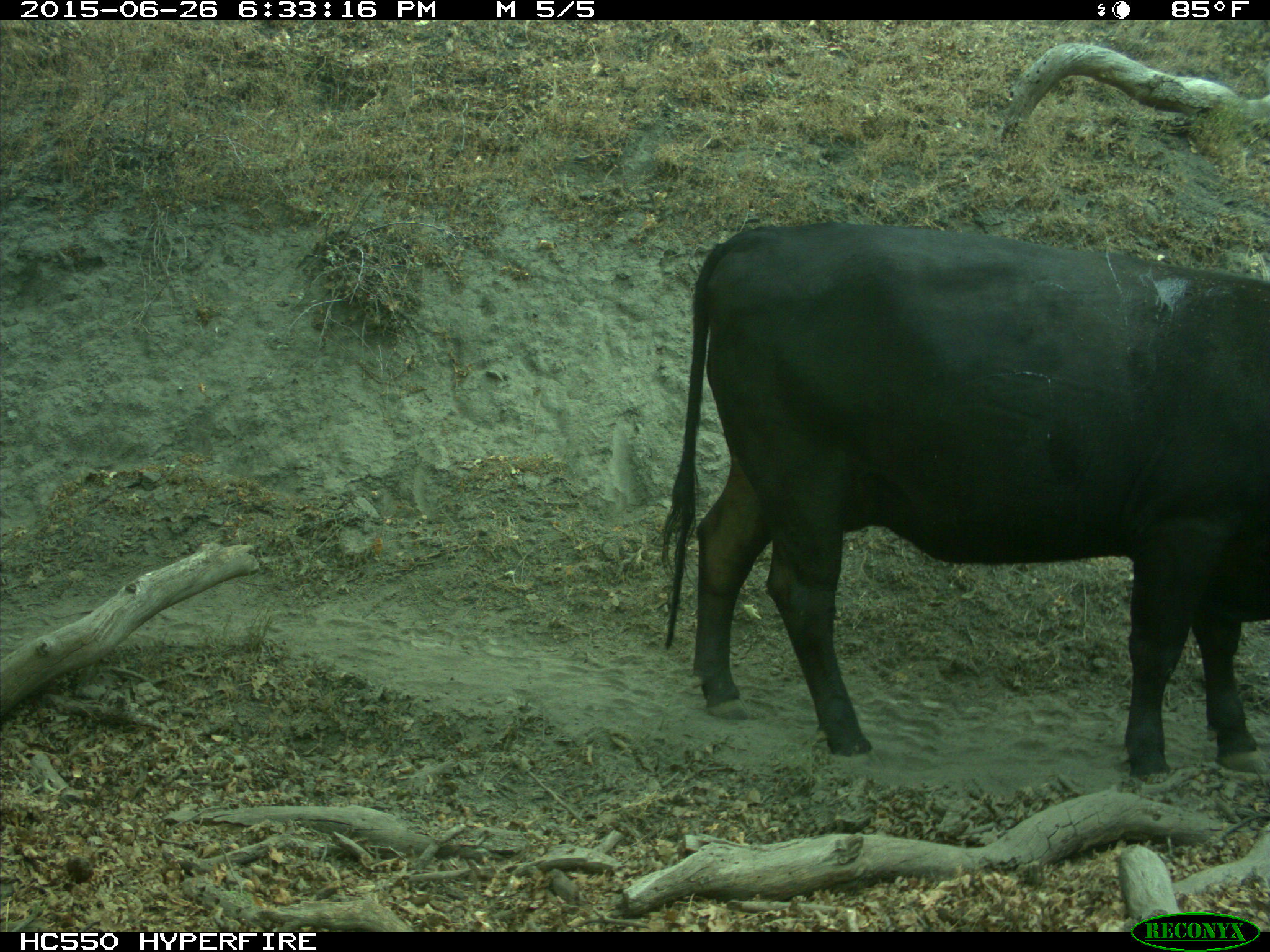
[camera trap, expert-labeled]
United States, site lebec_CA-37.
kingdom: Animalia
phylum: Chordata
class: Mammalia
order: Artiodactyla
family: Bovidae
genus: Bos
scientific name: Bos taurus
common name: domestic cow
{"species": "Bos taurus (domestic cow)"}